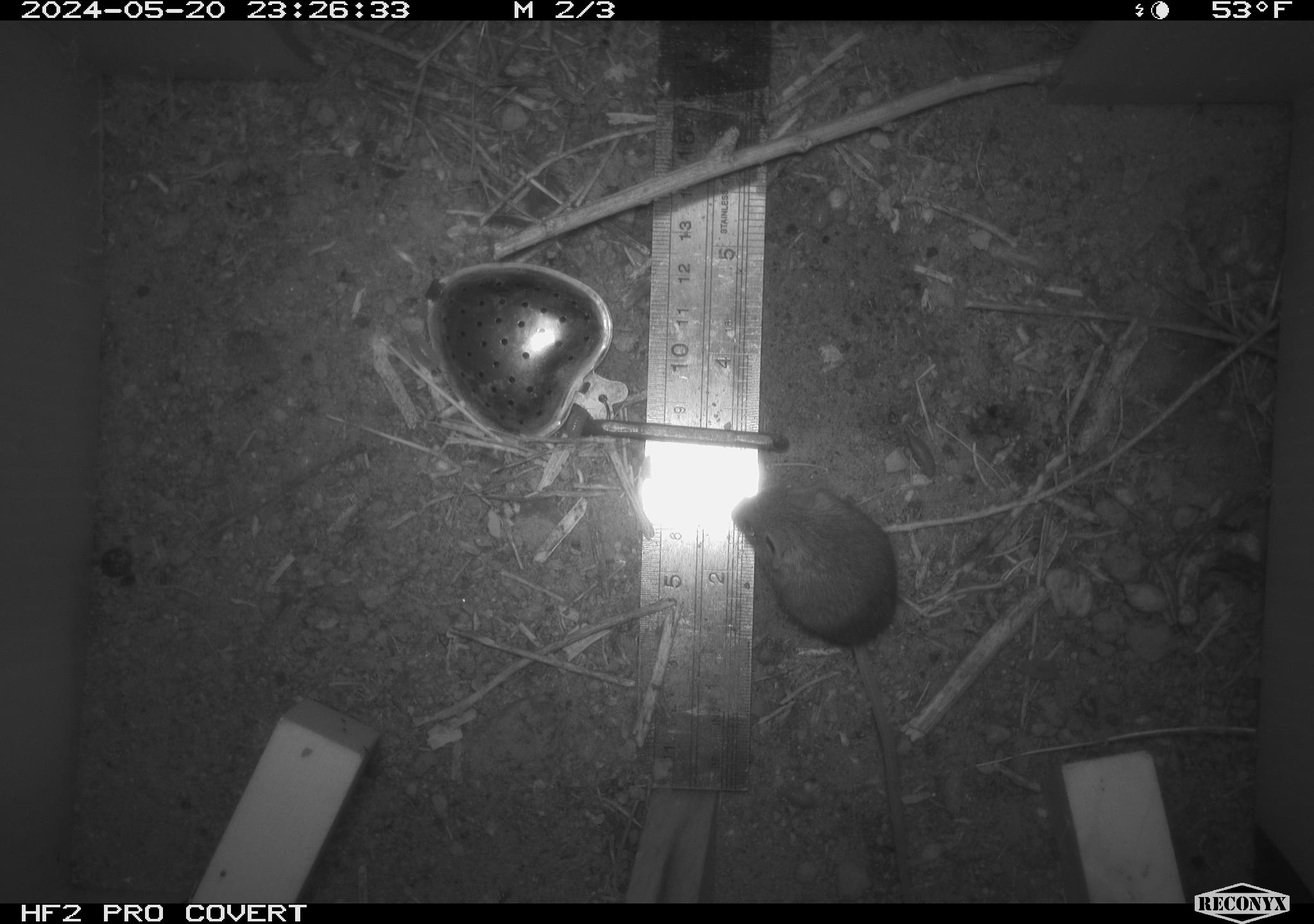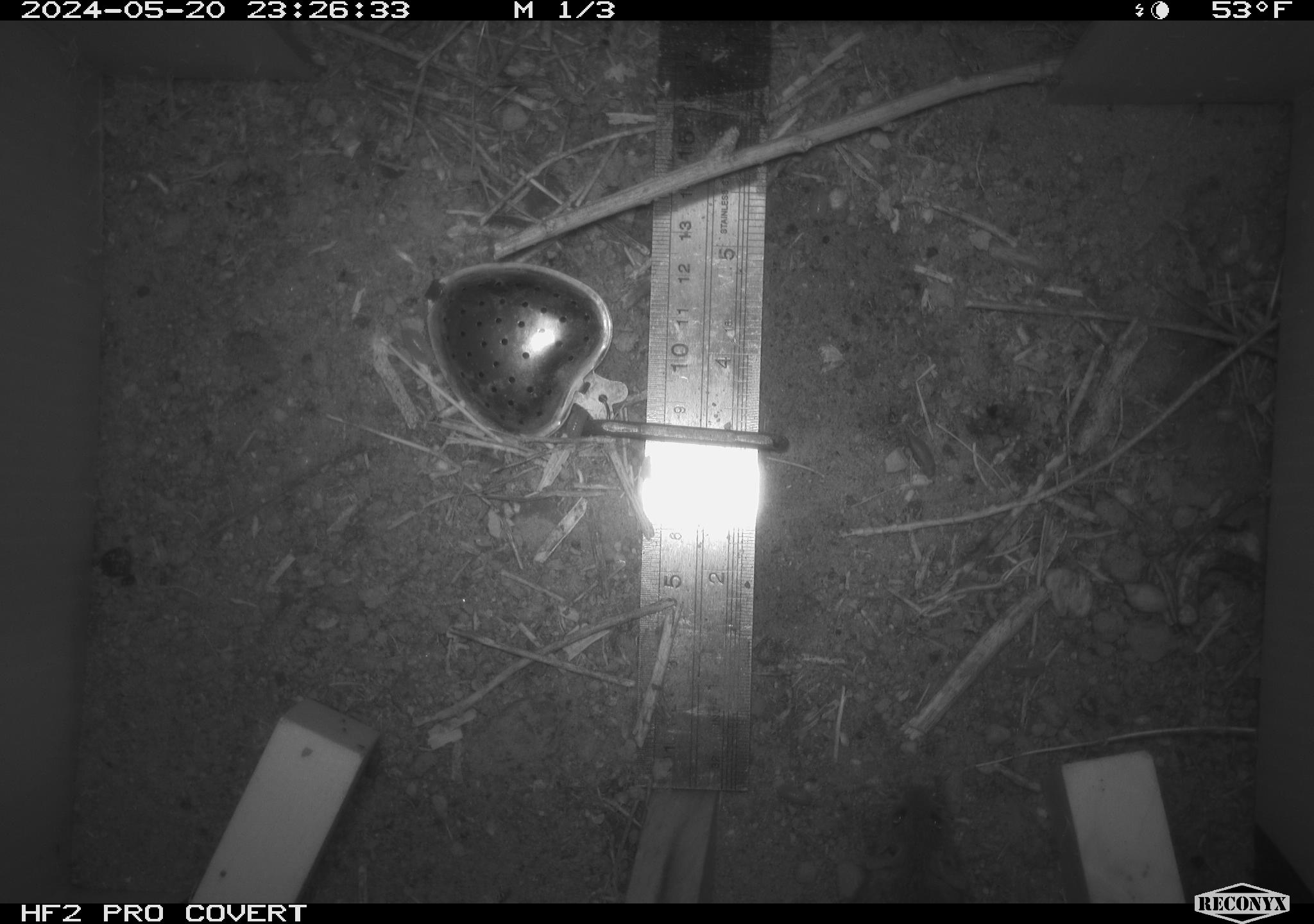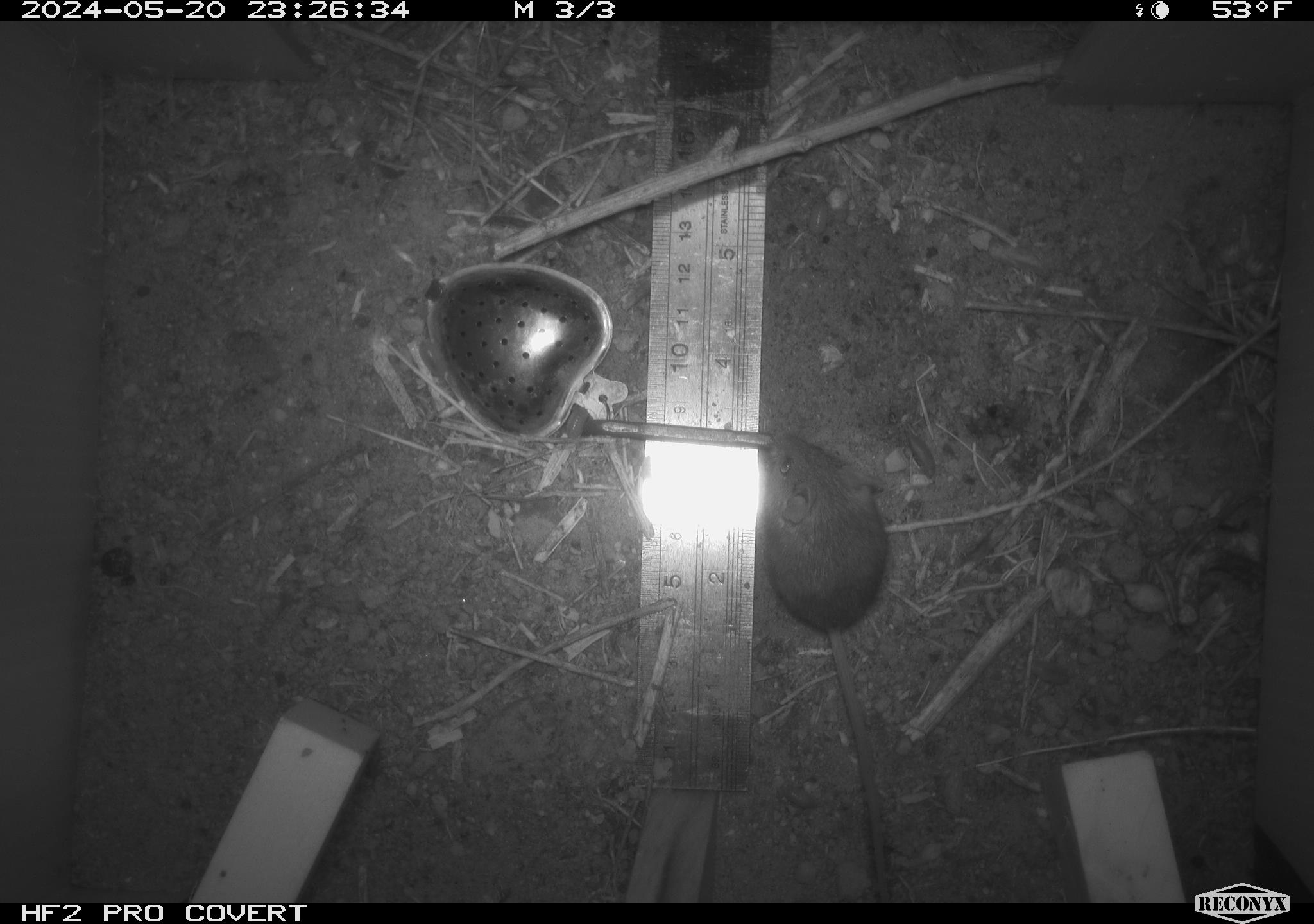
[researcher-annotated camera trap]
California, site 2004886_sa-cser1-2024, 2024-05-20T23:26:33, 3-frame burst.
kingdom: Animalia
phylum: Chordata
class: Mammalia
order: Rodentia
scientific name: Rodentia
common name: rodent